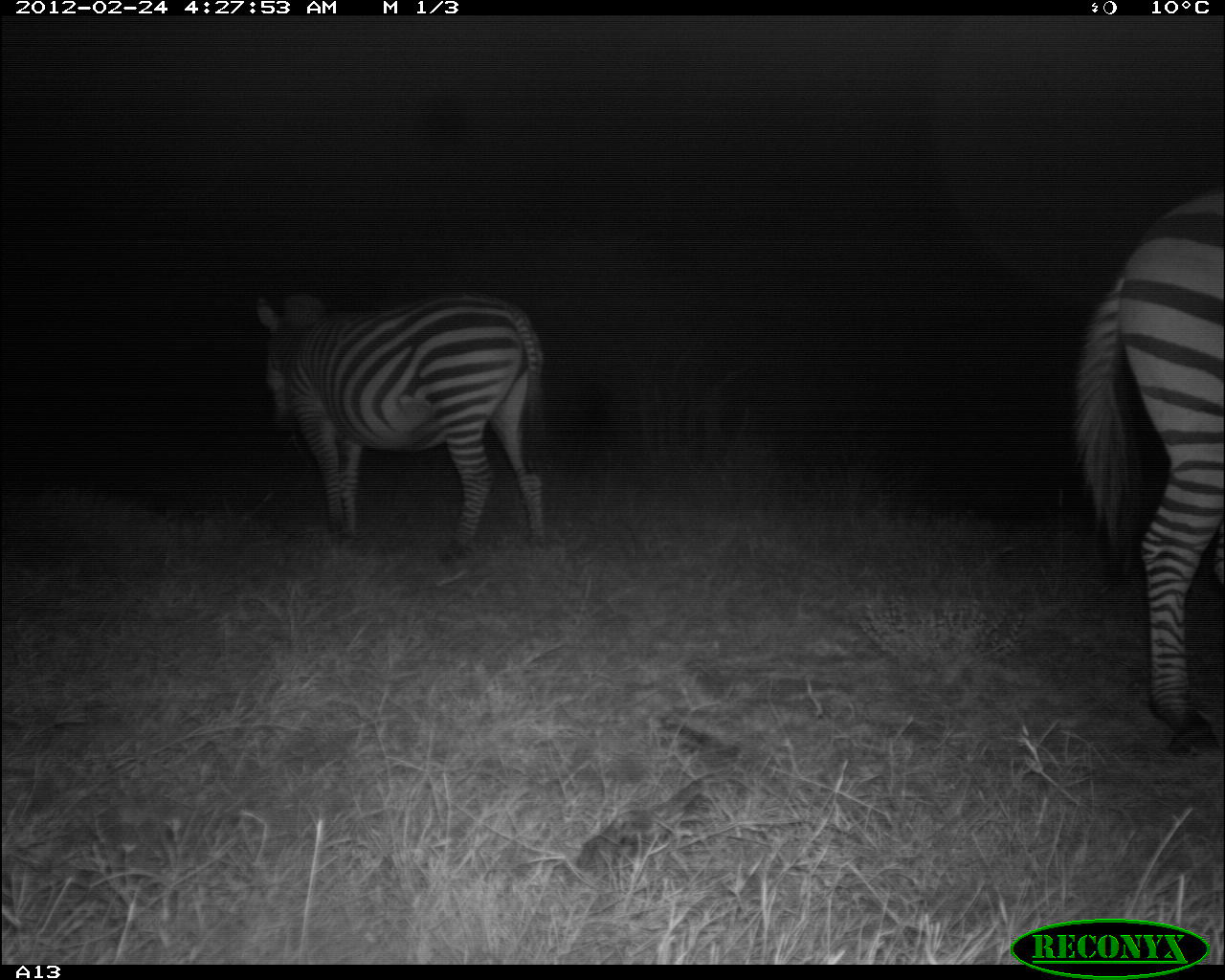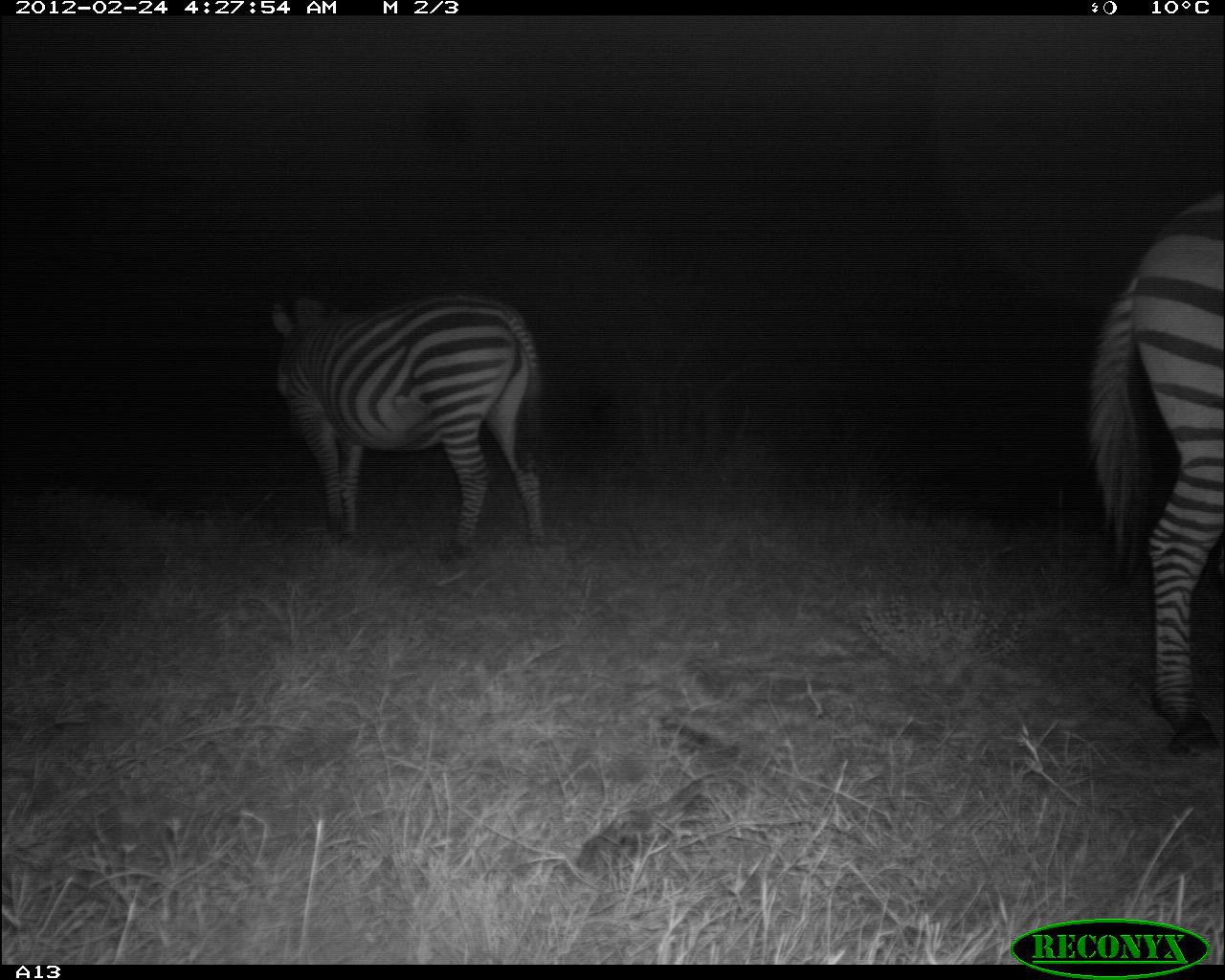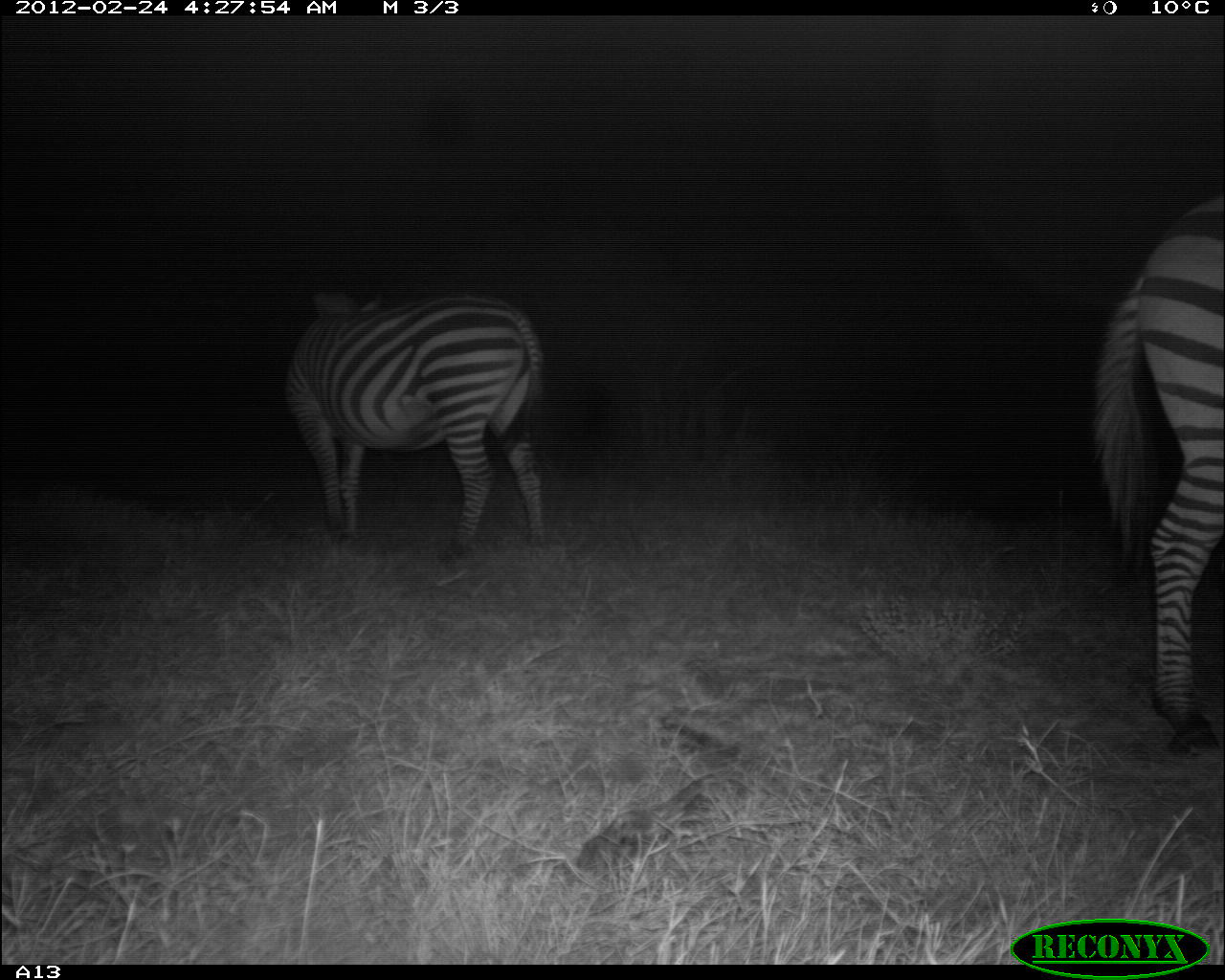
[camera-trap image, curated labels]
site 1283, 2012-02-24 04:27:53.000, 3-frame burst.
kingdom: Animalia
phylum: Chordata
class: Mammalia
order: Perissodactyla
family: Equidae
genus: Equus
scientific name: Equus quagga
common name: plains zebra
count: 2